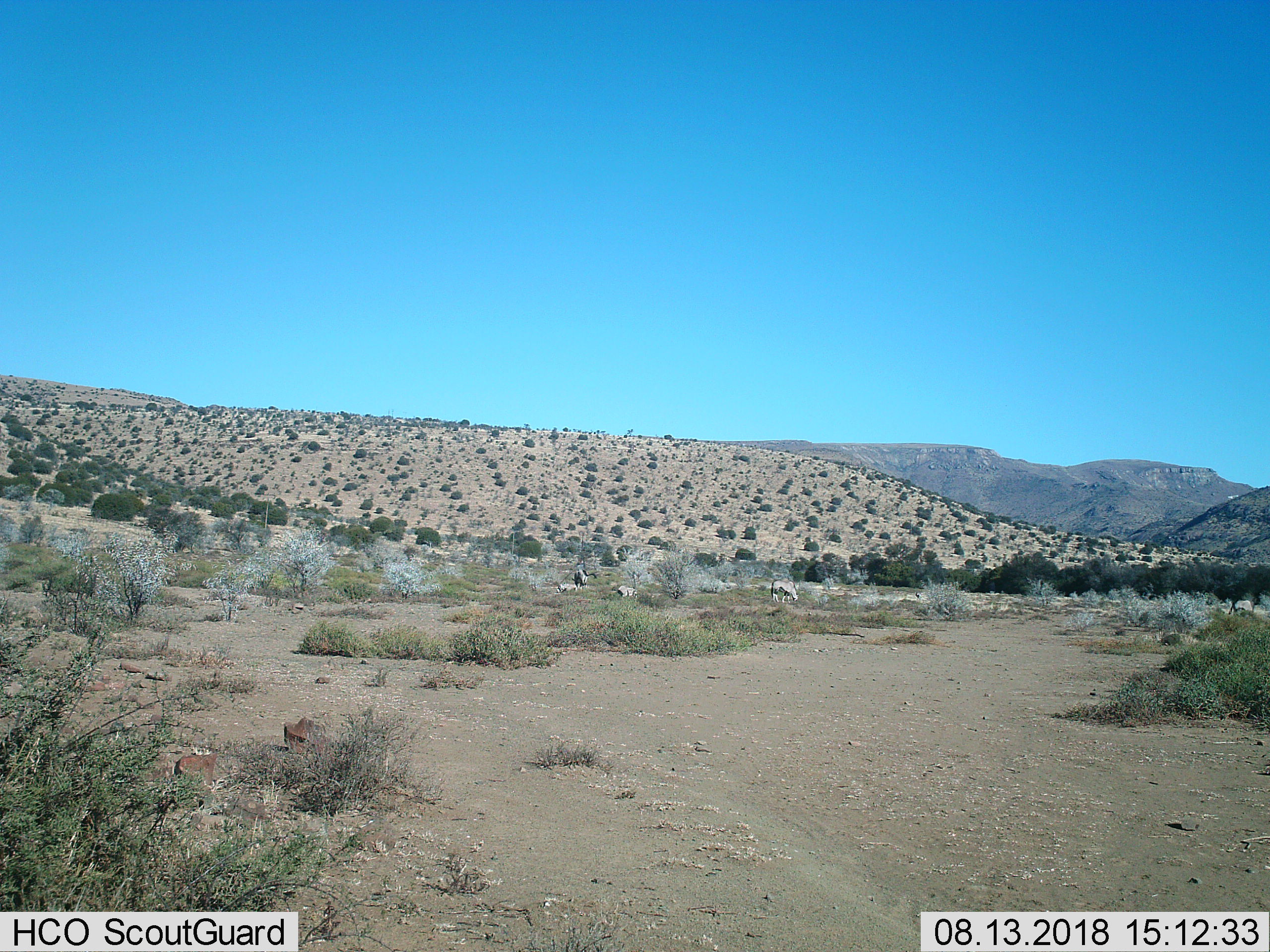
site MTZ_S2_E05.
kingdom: Animalia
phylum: Chordata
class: Mammalia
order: Artiodactyla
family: Bovidae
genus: Oryx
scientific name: Oryx gazella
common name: gemsbok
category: oryx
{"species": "oryx (gemsbok) (Oryx gazella)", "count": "4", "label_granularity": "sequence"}